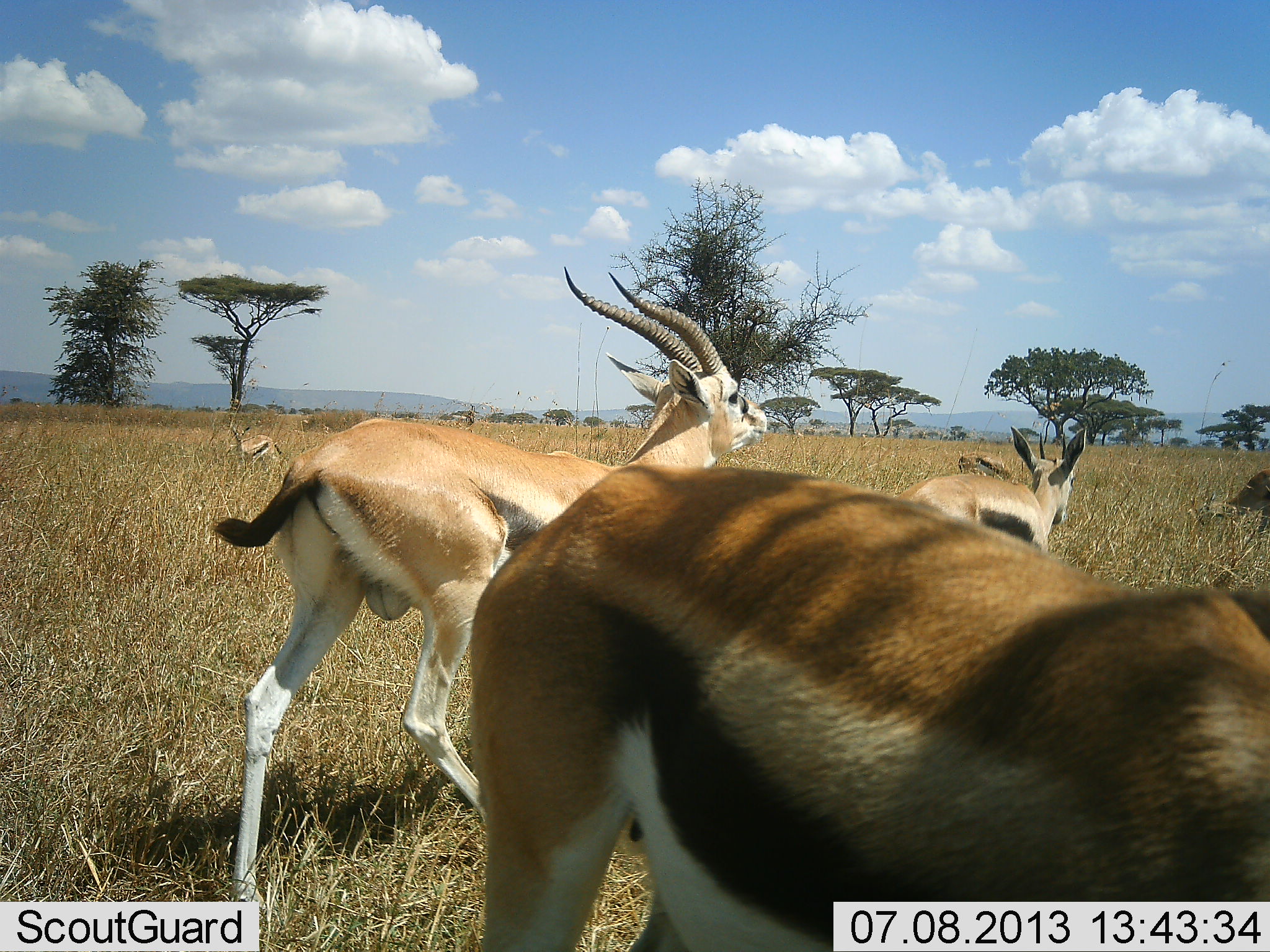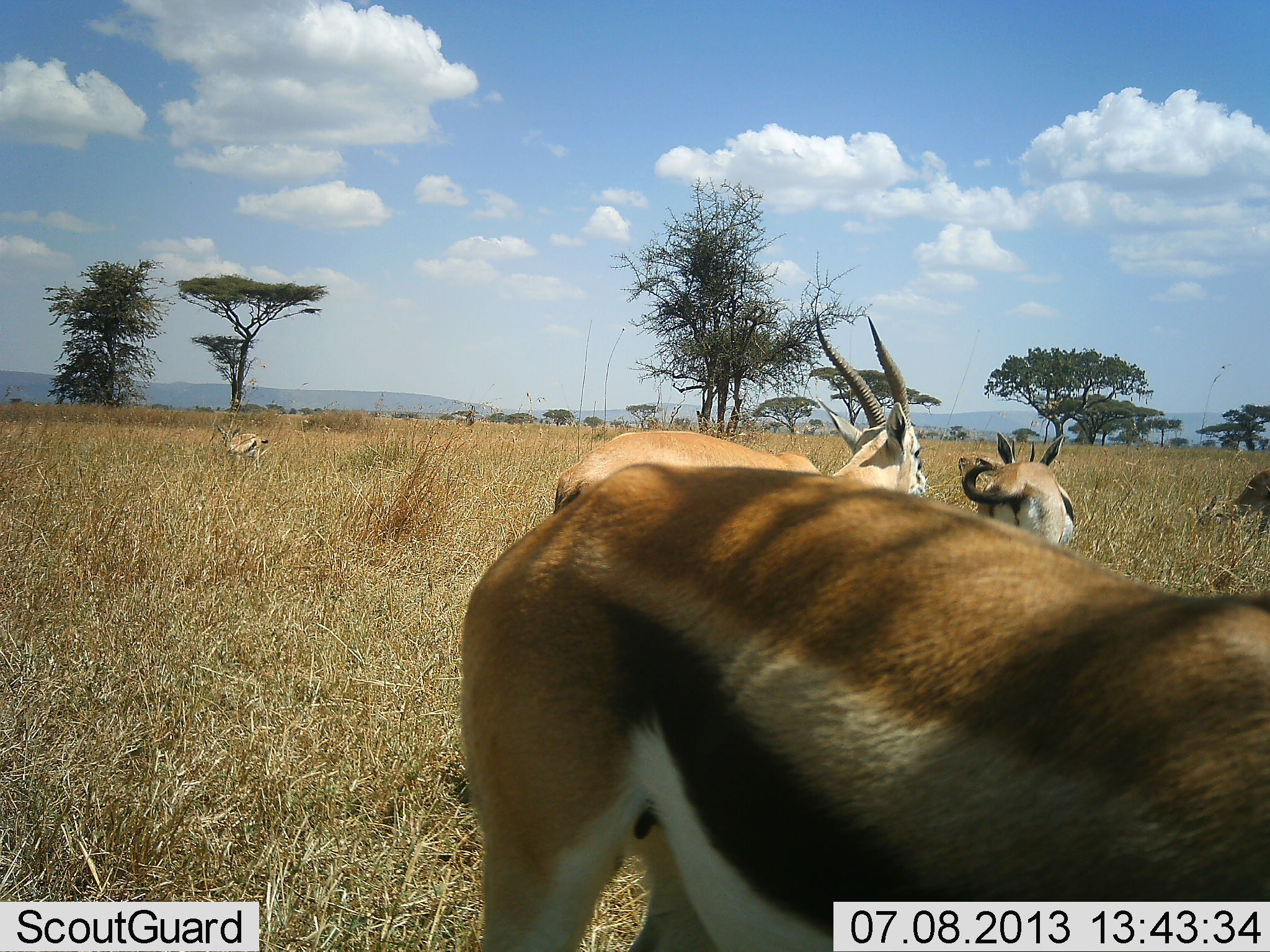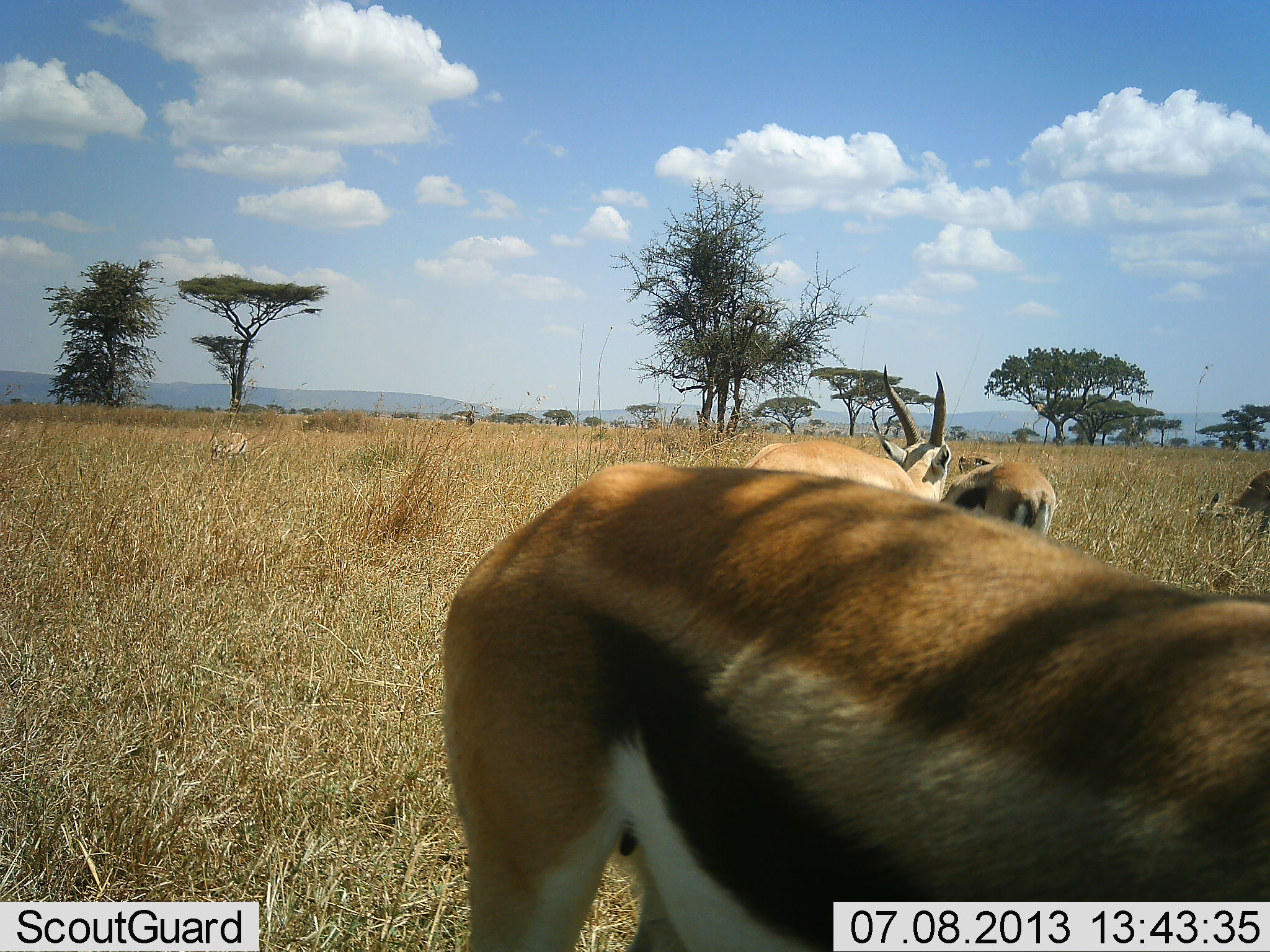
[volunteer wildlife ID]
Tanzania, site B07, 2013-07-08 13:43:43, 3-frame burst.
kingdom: Animalia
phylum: Chordata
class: Mammalia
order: Artiodactyla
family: Bovidae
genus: Eudorcas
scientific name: Eudorcas thomsonii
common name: thomson's gazelle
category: gazellethomsons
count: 5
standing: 70%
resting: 0%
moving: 85%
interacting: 20%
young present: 5%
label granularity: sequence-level